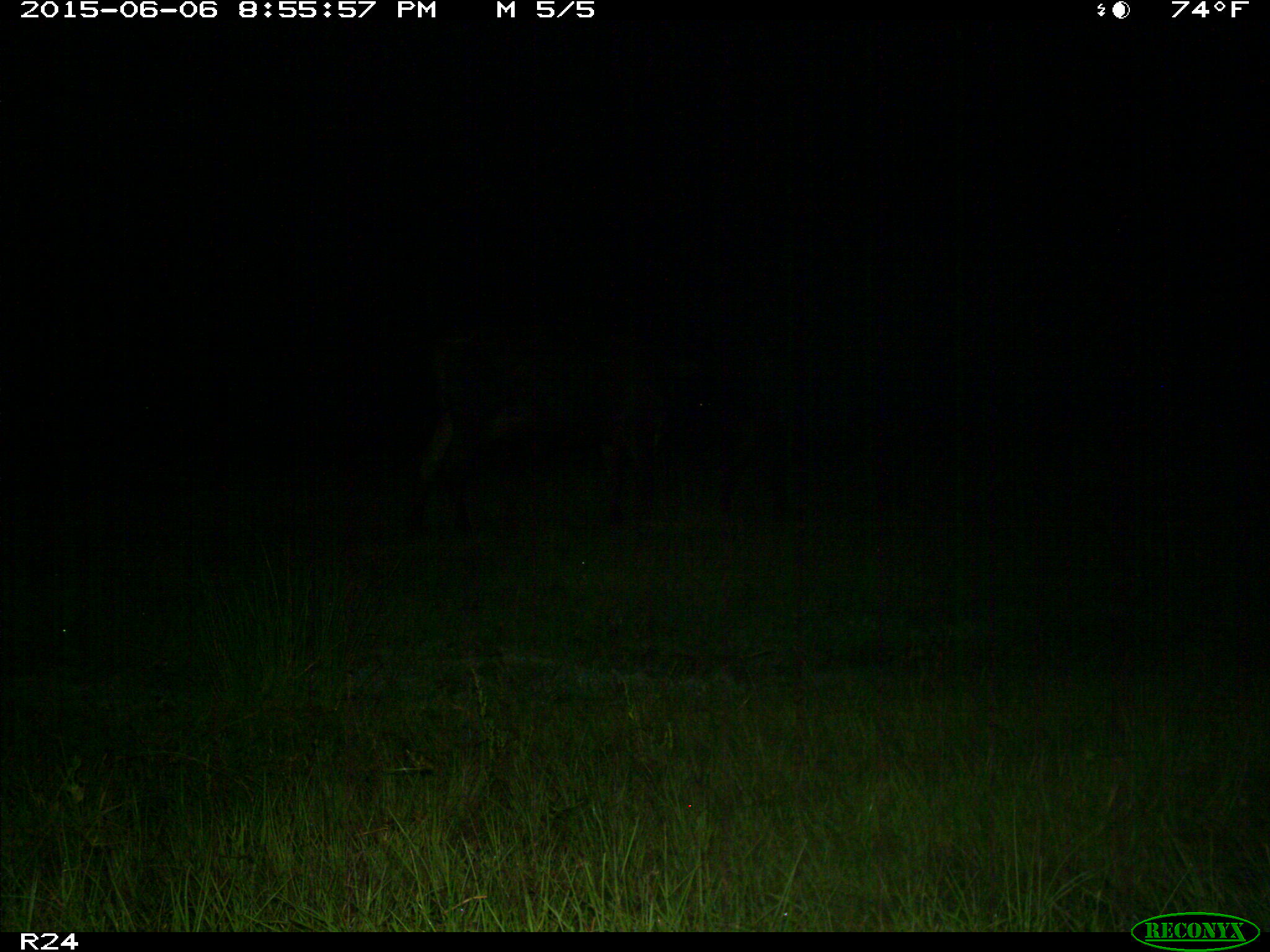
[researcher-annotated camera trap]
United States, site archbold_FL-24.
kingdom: Animalia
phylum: Chordata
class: Mammalia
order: Artiodactyla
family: Bovidae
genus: Bos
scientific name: Bos taurus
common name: domestic cow